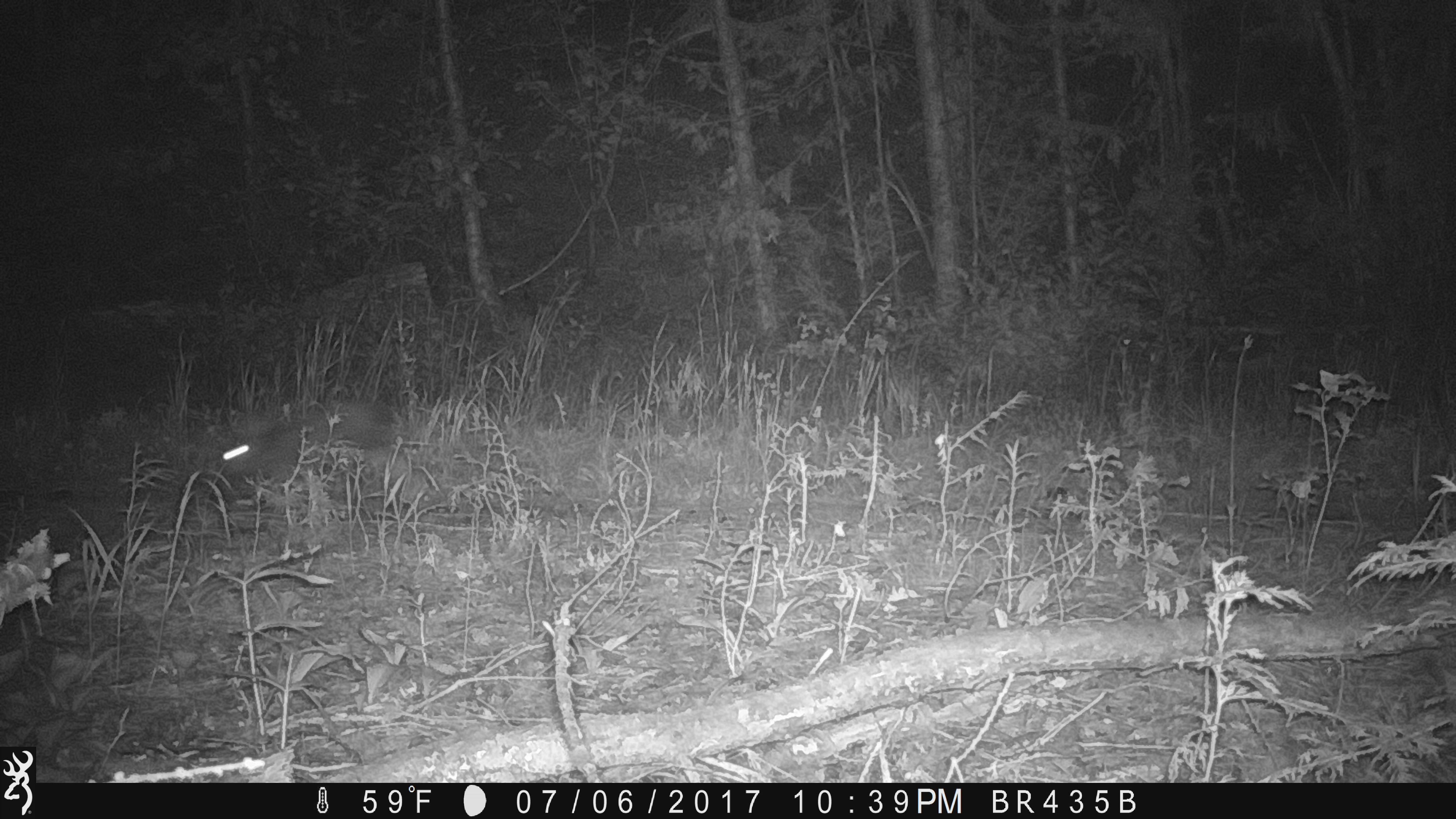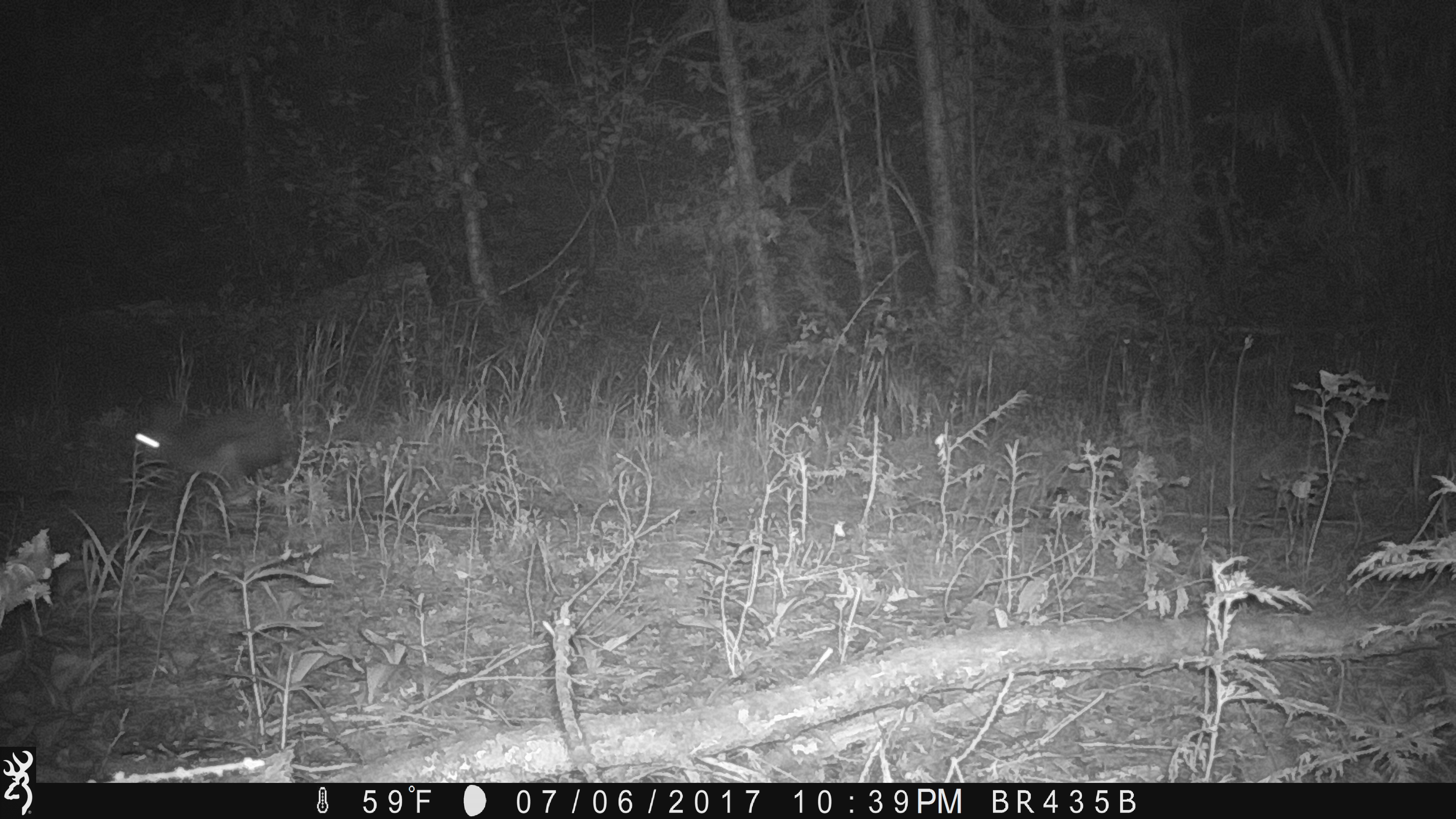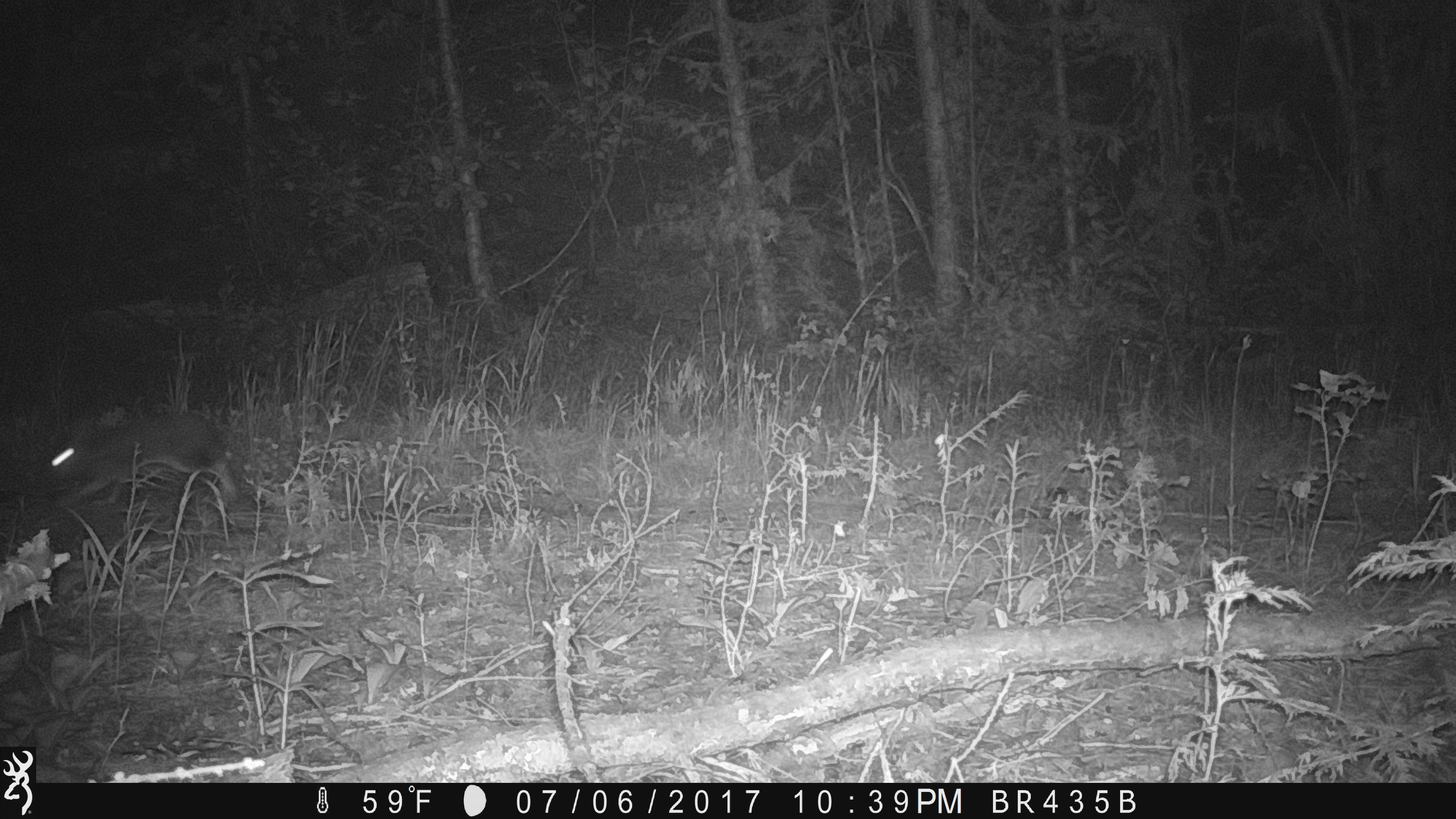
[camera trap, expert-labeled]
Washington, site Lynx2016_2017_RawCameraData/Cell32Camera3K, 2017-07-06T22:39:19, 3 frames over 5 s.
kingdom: Animalia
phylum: Chordata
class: Mammalia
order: Lagomorpha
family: Leporidae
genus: Lepus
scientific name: Lepus americanus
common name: snowshoe hare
Lepus americanus (snowshoe hare). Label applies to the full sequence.